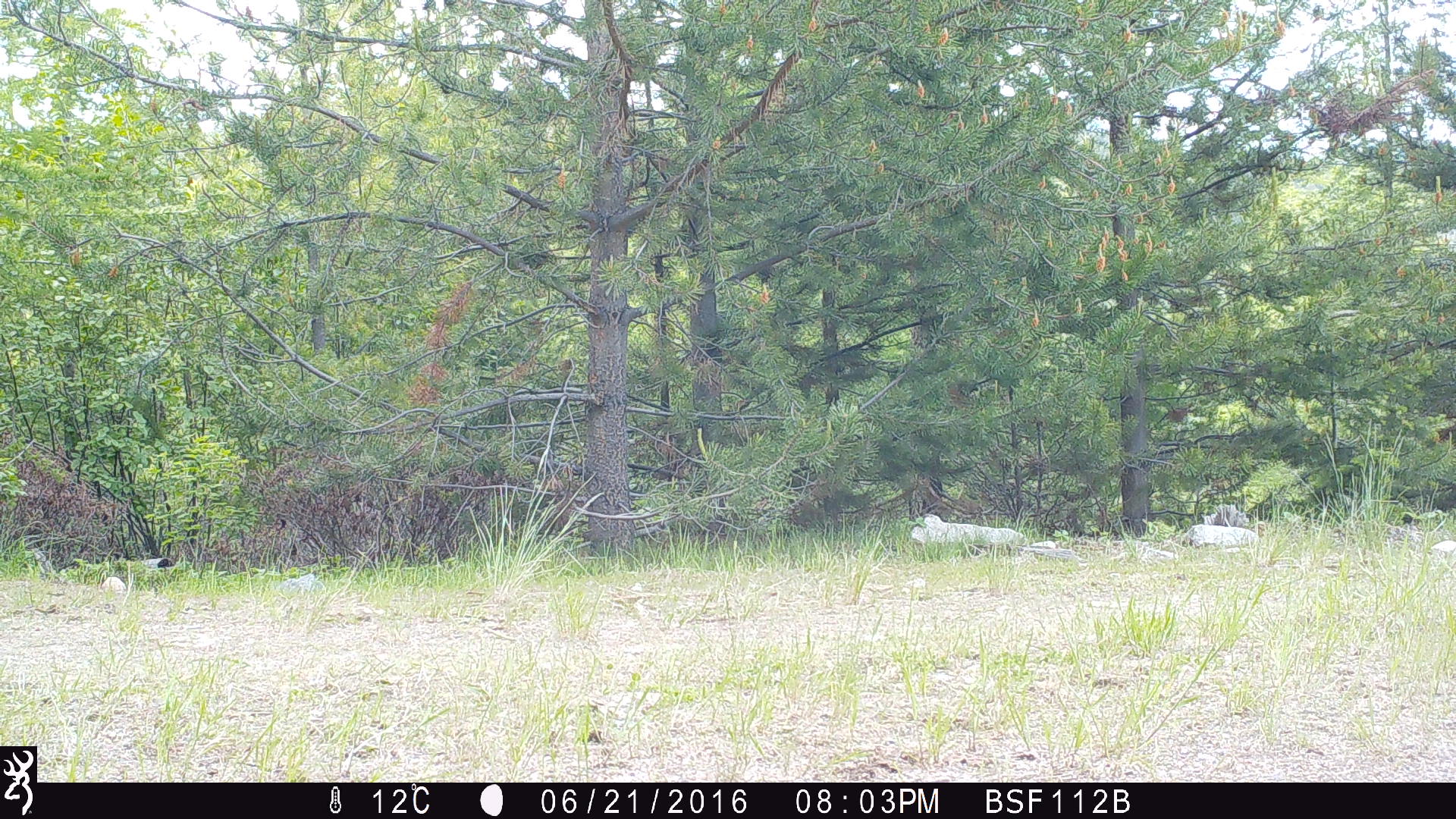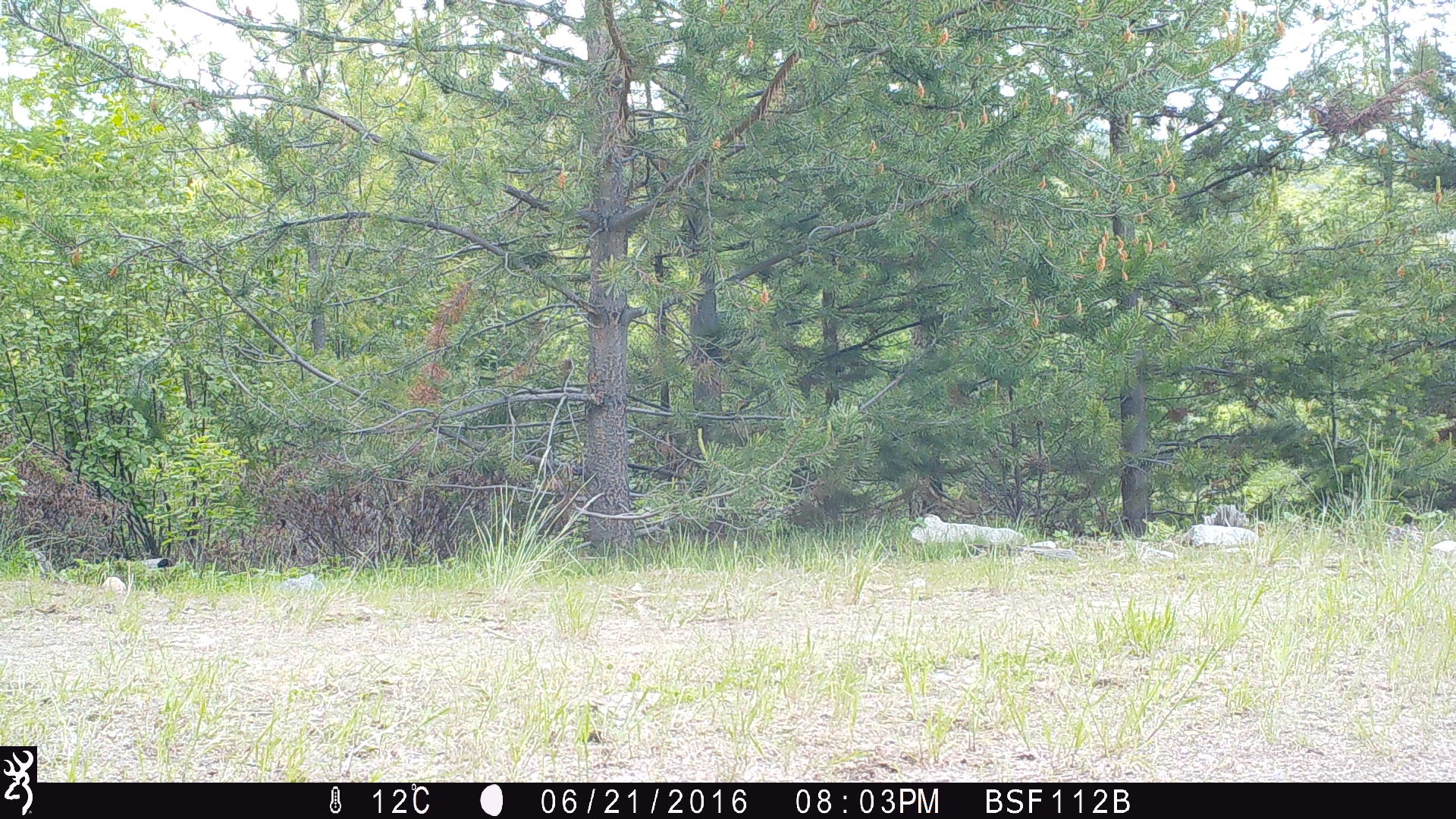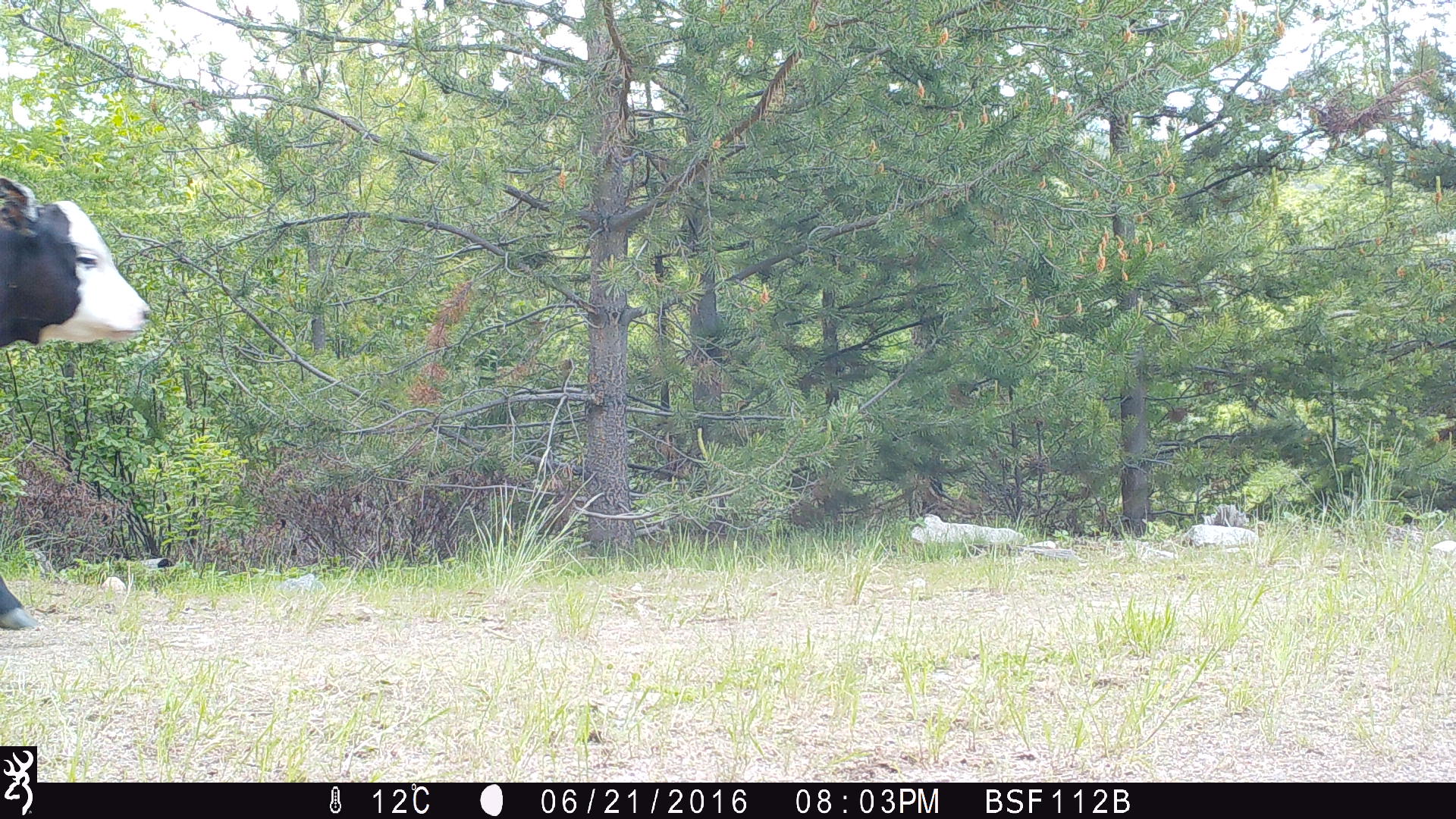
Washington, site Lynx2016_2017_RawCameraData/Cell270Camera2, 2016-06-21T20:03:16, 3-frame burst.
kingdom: Animalia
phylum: Chordata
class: Mammalia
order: Artiodactyla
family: Bovidae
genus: Bos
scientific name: Bos taurus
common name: domestic cattle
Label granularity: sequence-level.